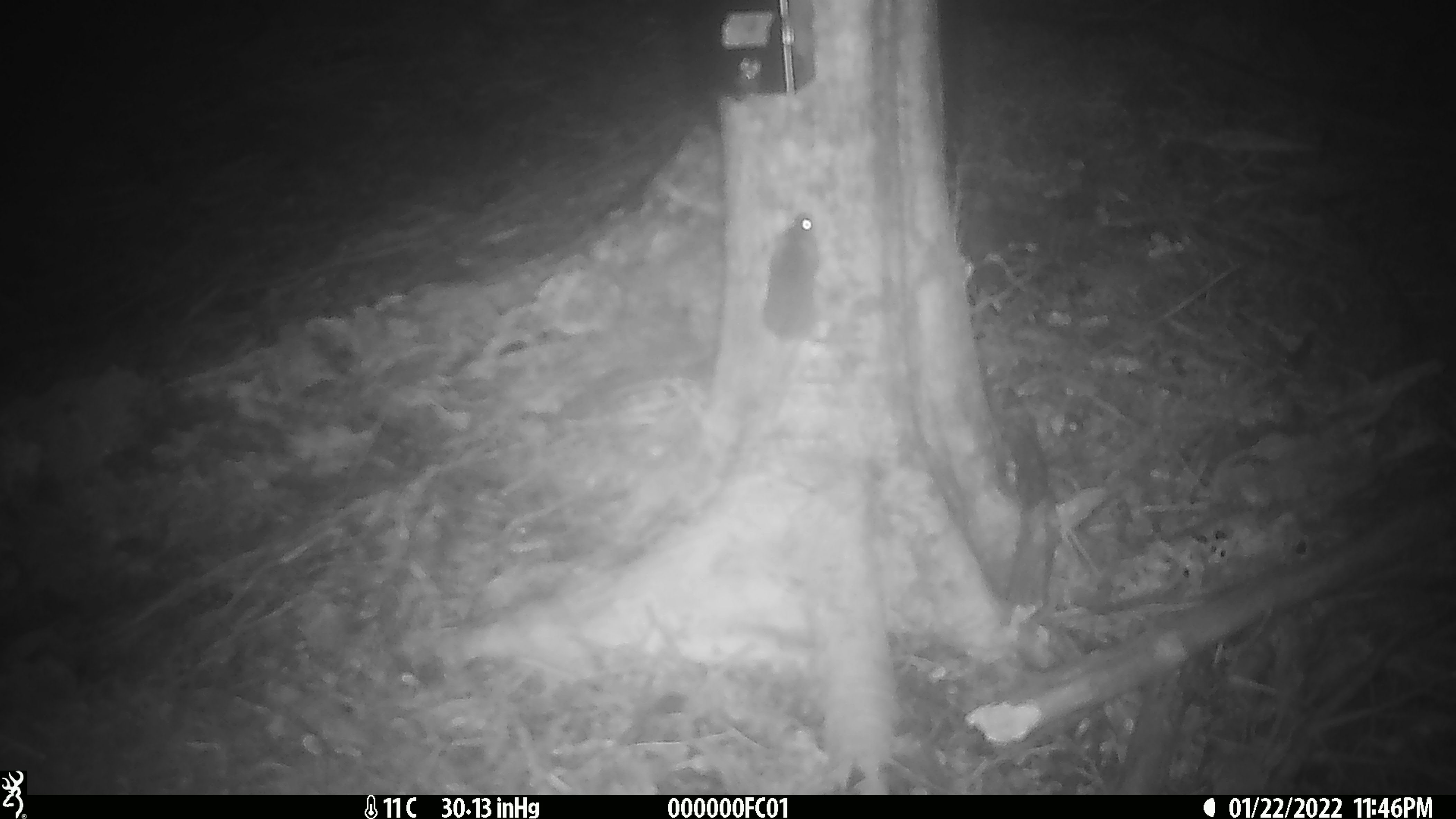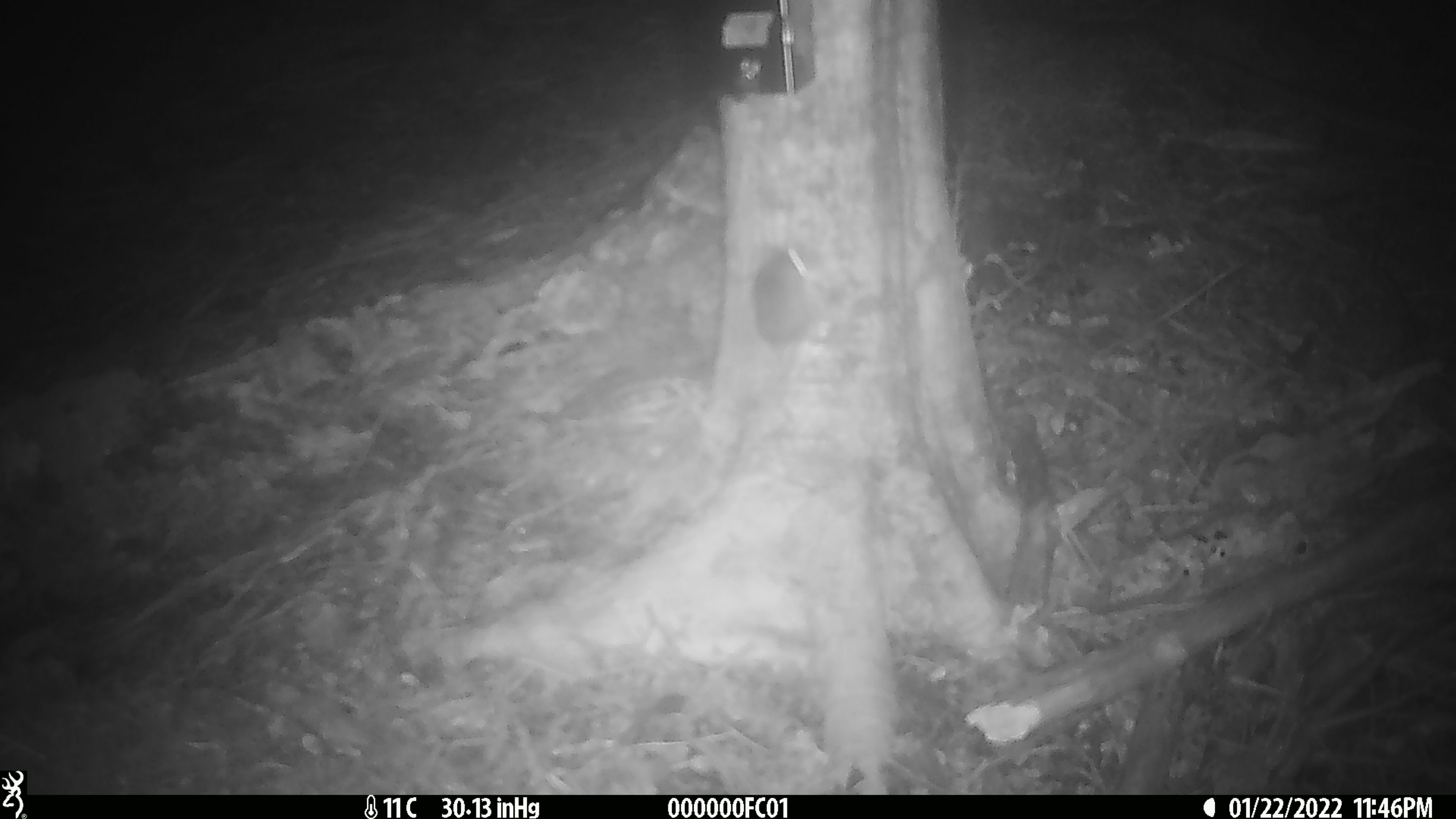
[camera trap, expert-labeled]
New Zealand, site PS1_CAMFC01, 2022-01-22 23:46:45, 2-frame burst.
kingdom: Animalia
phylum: Chordata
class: Mammalia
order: Rodentia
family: Muridae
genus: Mus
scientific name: Mus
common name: mouse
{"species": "mouse (Mus)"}